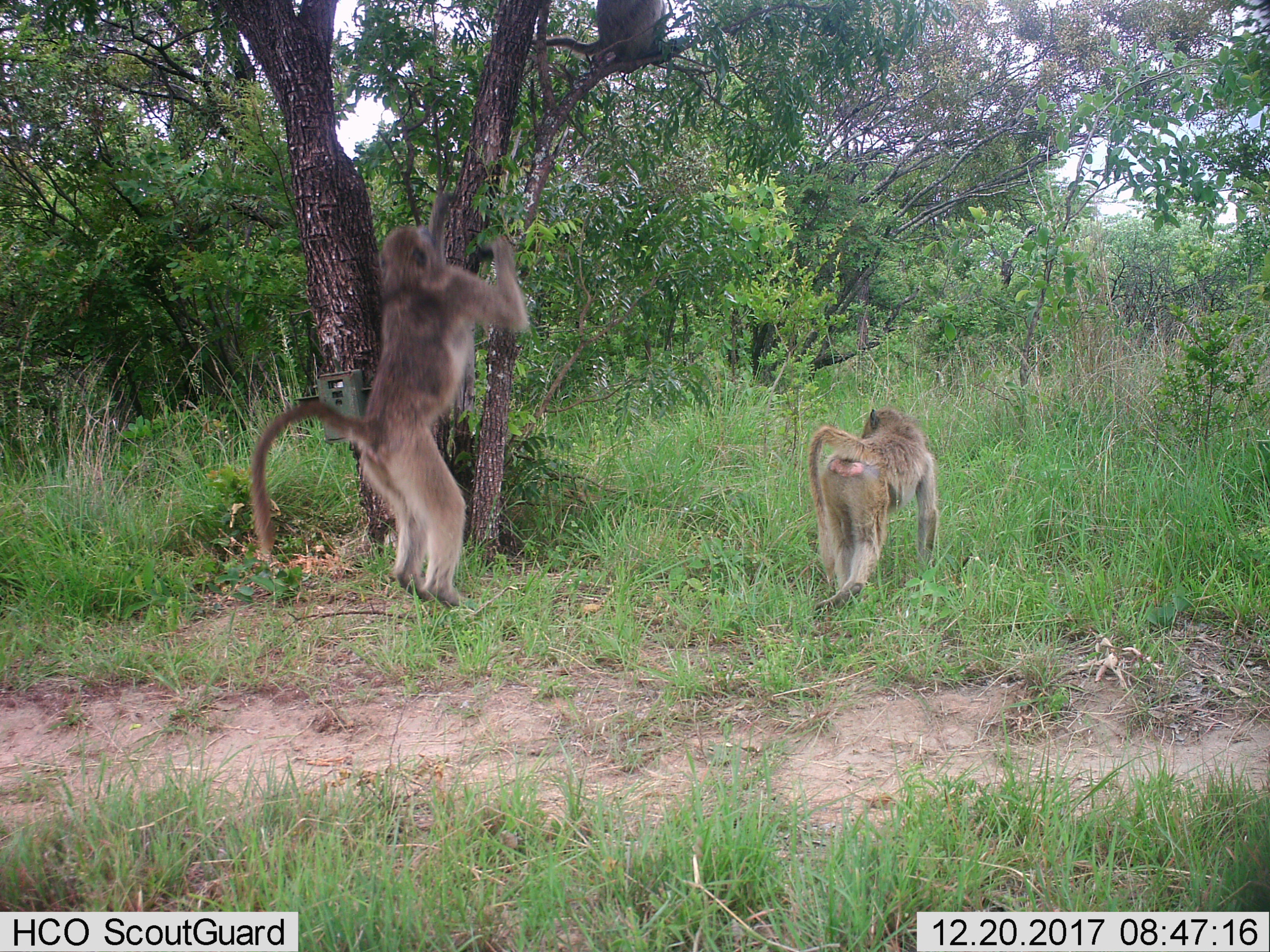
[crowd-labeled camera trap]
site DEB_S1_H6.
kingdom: Animalia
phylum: Chordata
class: Mammalia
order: Primates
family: Cercopithecidae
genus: Papio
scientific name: Papio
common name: baboon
Baboon (Papio), count 3. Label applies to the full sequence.